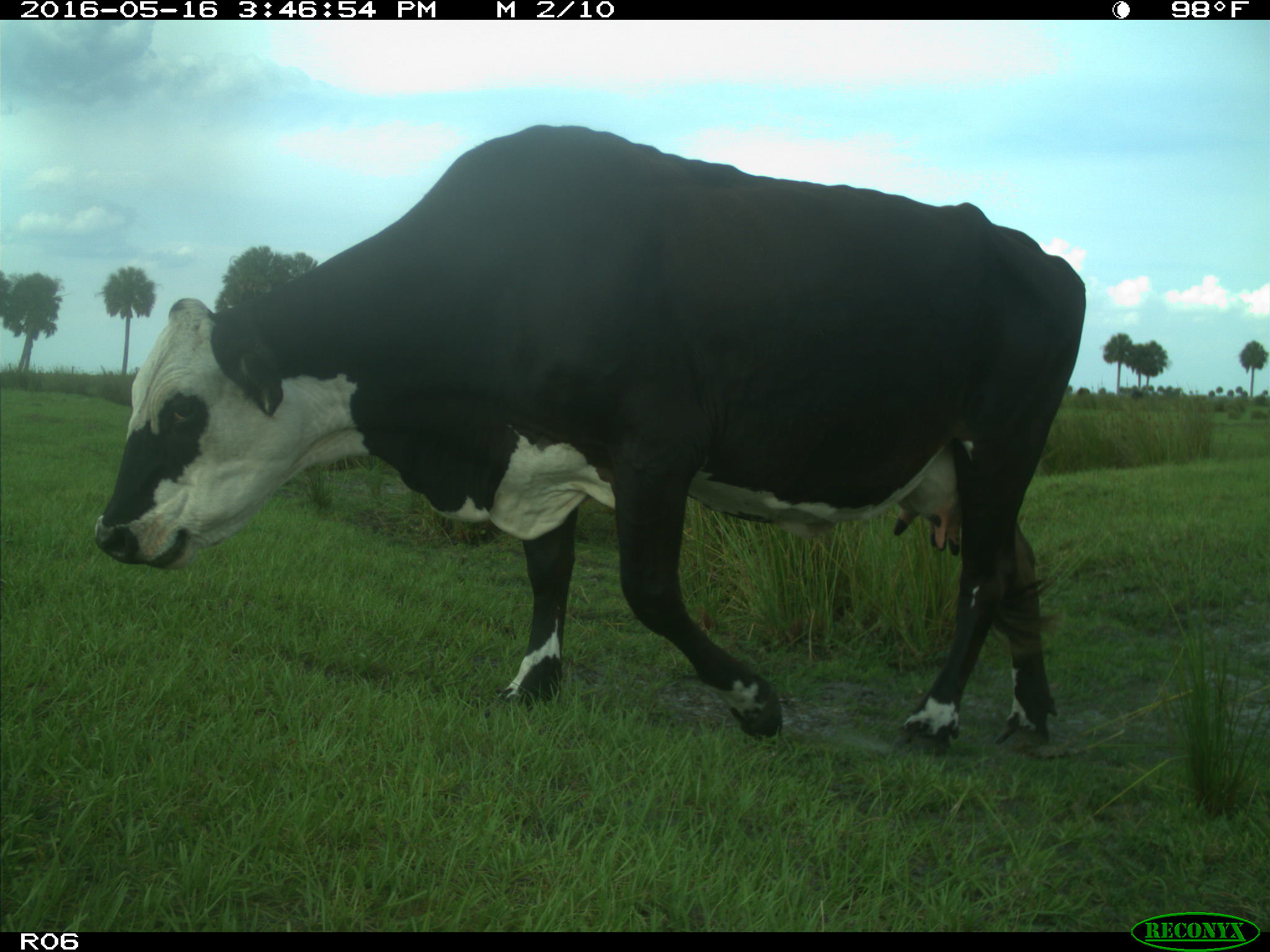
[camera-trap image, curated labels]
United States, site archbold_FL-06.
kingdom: Animalia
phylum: Chordata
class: Mammalia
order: Artiodactyla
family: Bovidae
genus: Bos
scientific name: Bos taurus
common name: domestic cow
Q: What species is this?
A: Bos taurus (domestic cow).